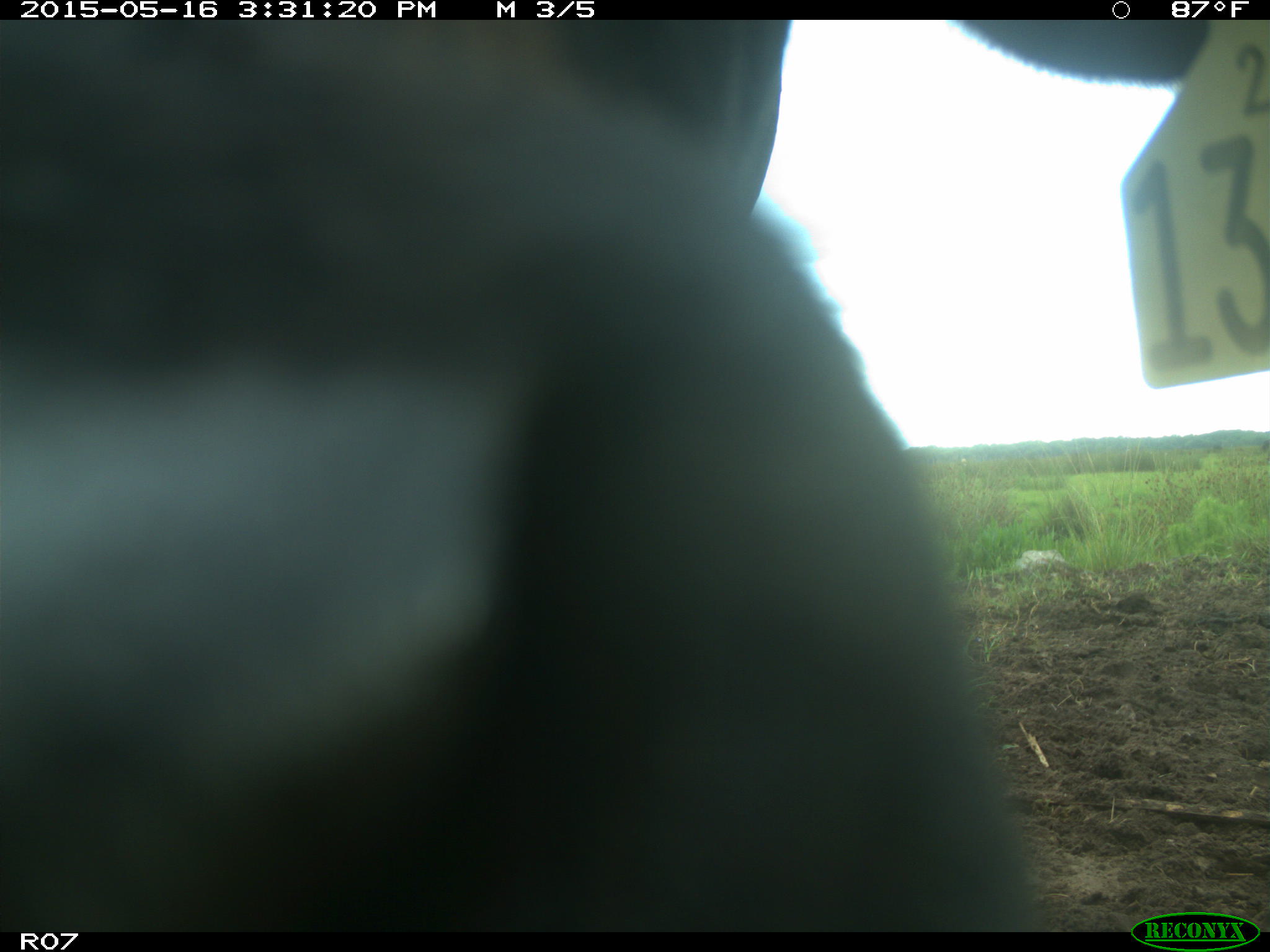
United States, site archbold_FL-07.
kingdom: Animalia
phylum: Chordata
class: Mammalia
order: Artiodactyla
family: Bovidae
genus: Bos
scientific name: Bos taurus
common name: domestic cow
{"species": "Bos taurus (domestic cow)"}